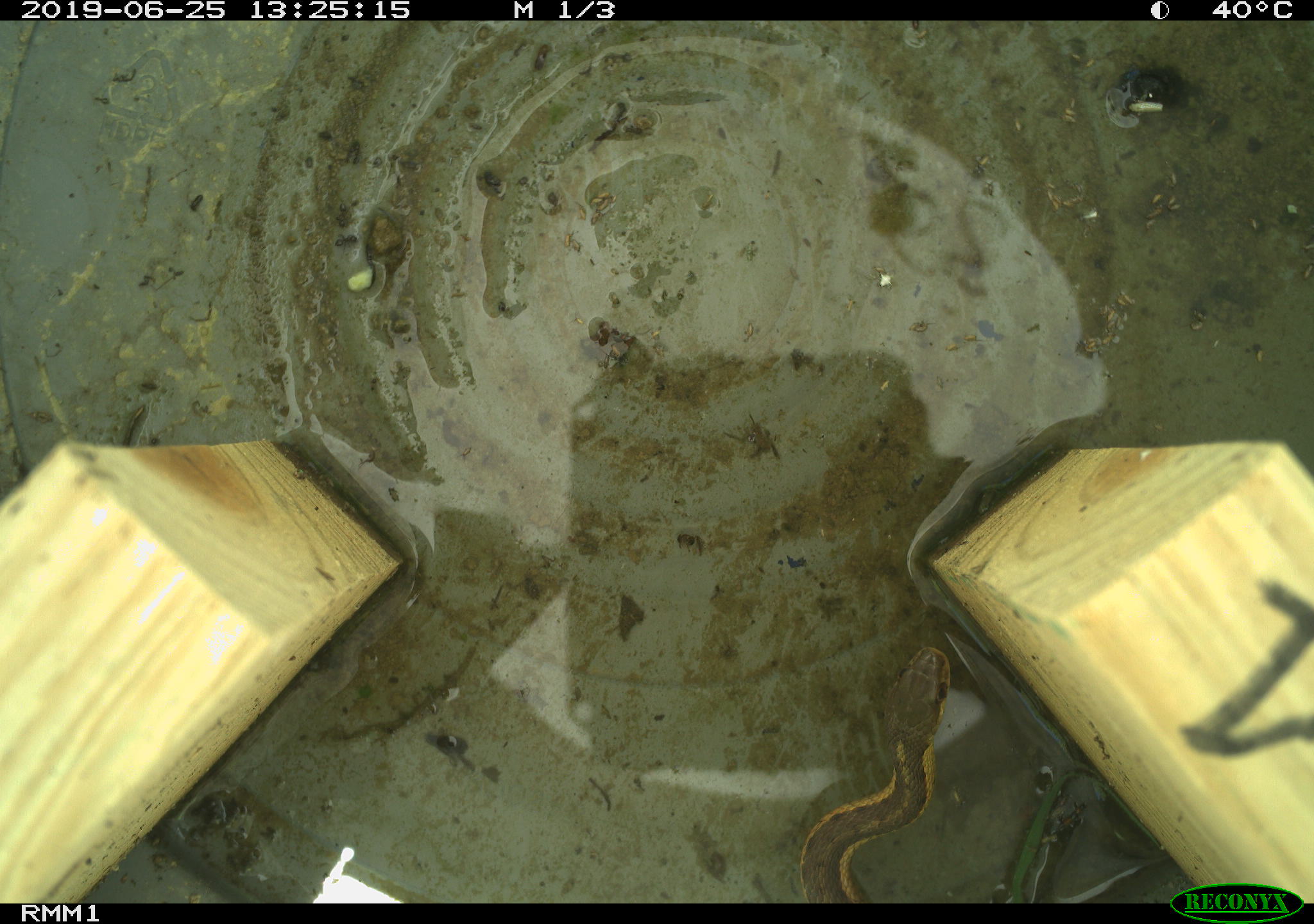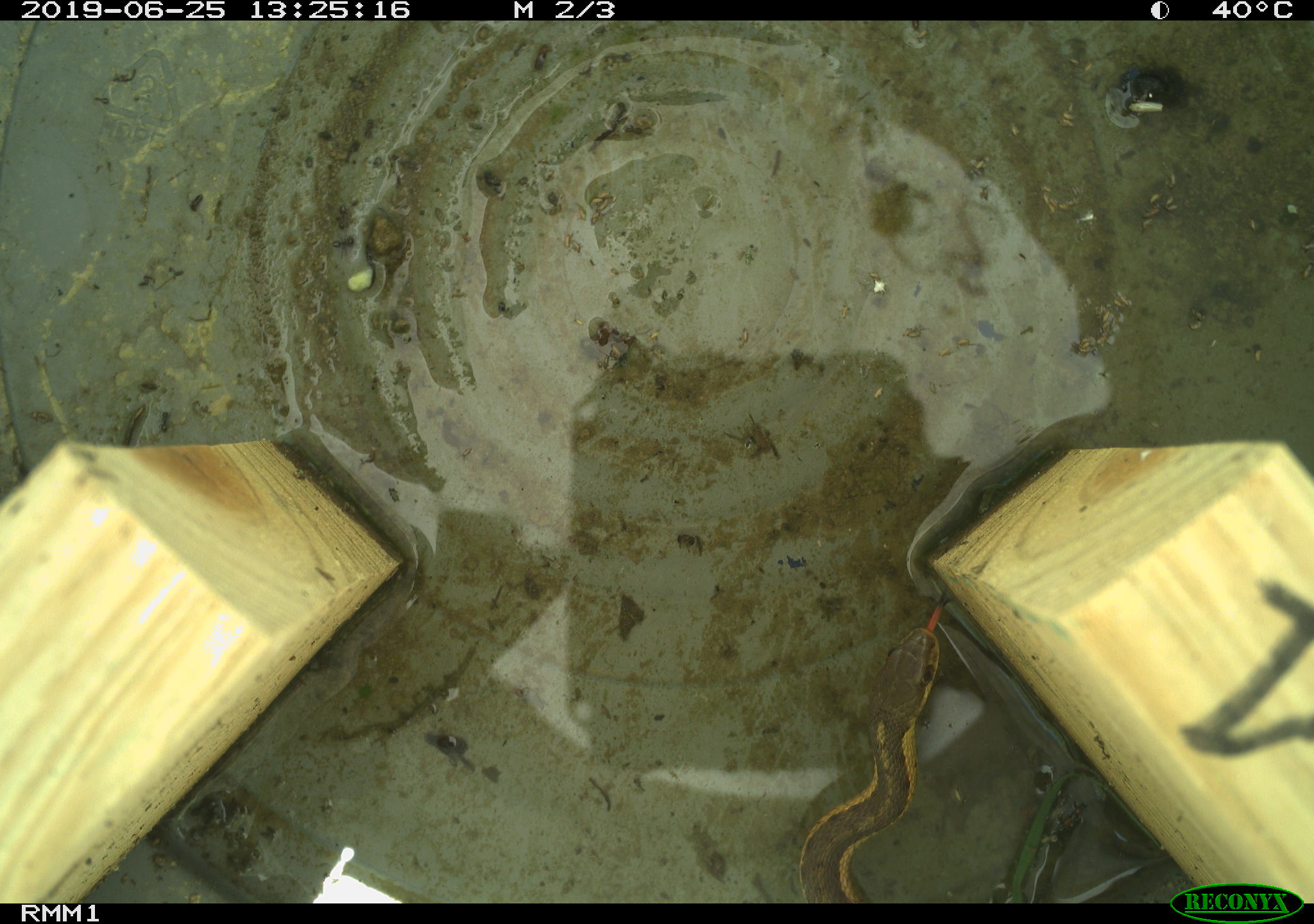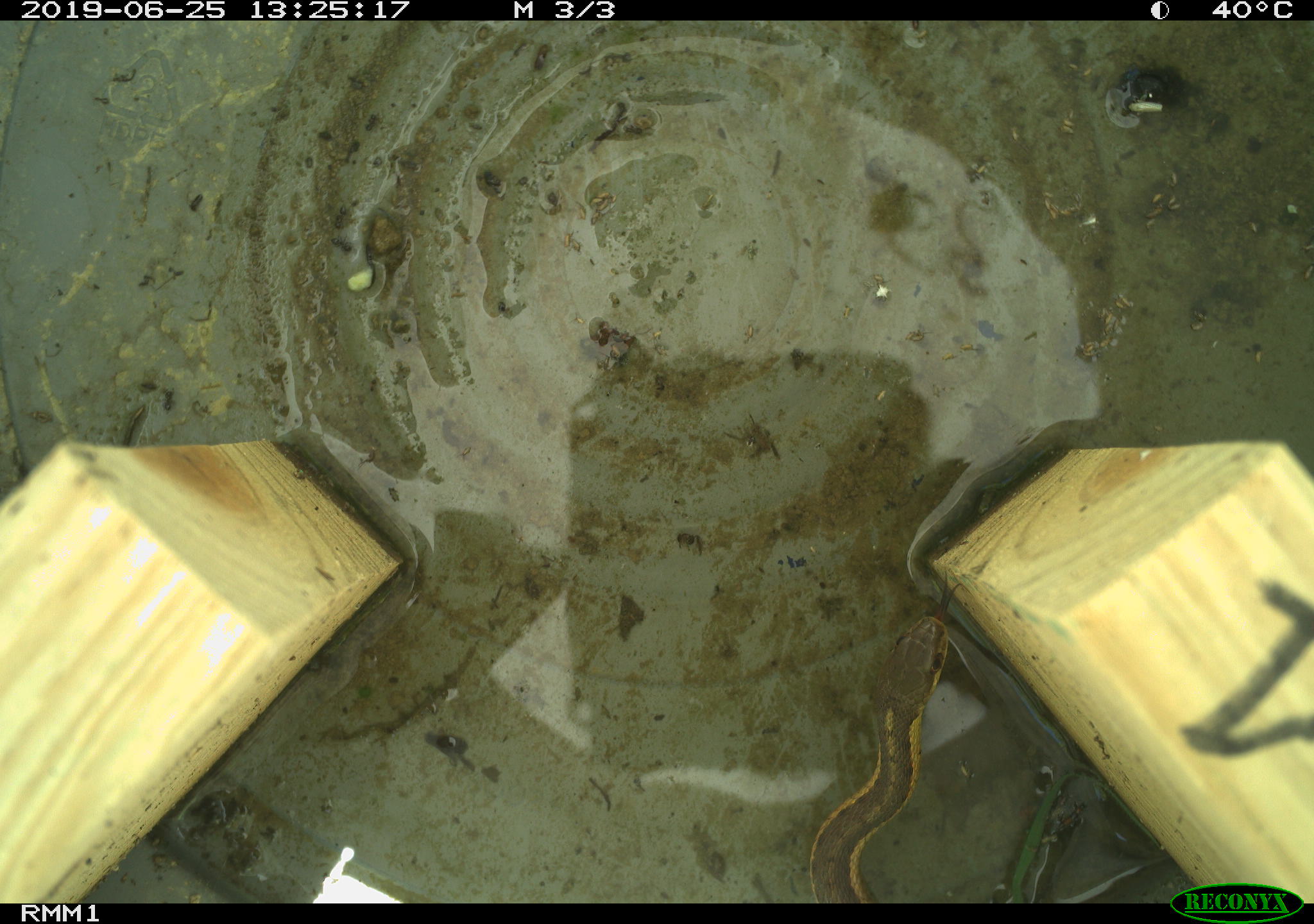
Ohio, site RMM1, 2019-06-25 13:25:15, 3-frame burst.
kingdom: Animalia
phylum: Chordata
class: Reptilia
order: Squamata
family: Colubridae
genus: Thamnophis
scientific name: Thamnophis sirtalis sirtalis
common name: eastern gartersnake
Eastern gartersnake (Thamnophis sirtalis sirtalis).